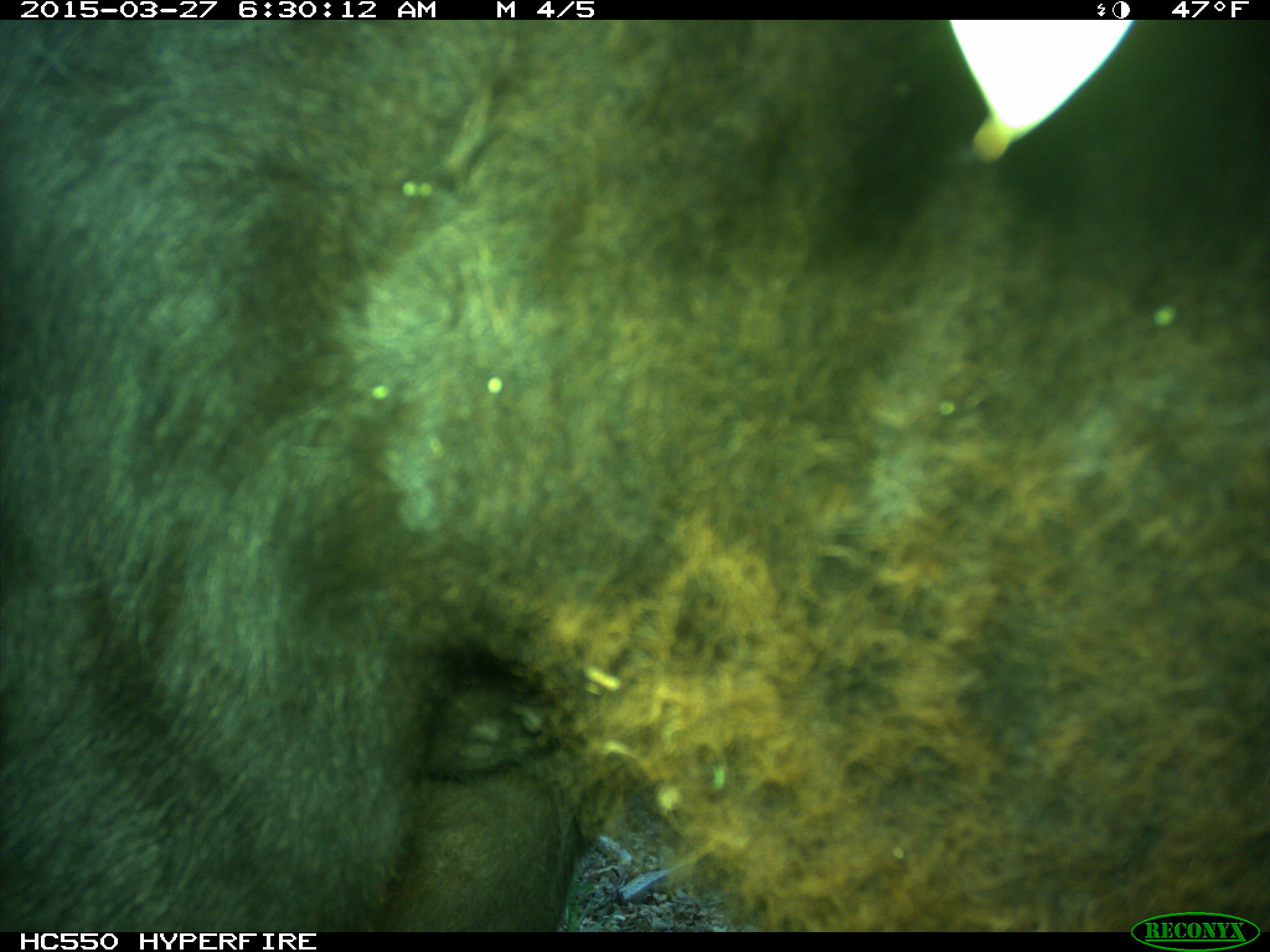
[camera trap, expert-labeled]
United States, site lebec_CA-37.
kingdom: Animalia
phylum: Chordata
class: Mammalia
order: Artiodactyla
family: Bovidae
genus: Bos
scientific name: Bos taurus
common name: domestic cow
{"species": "Bos taurus (domestic cow)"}